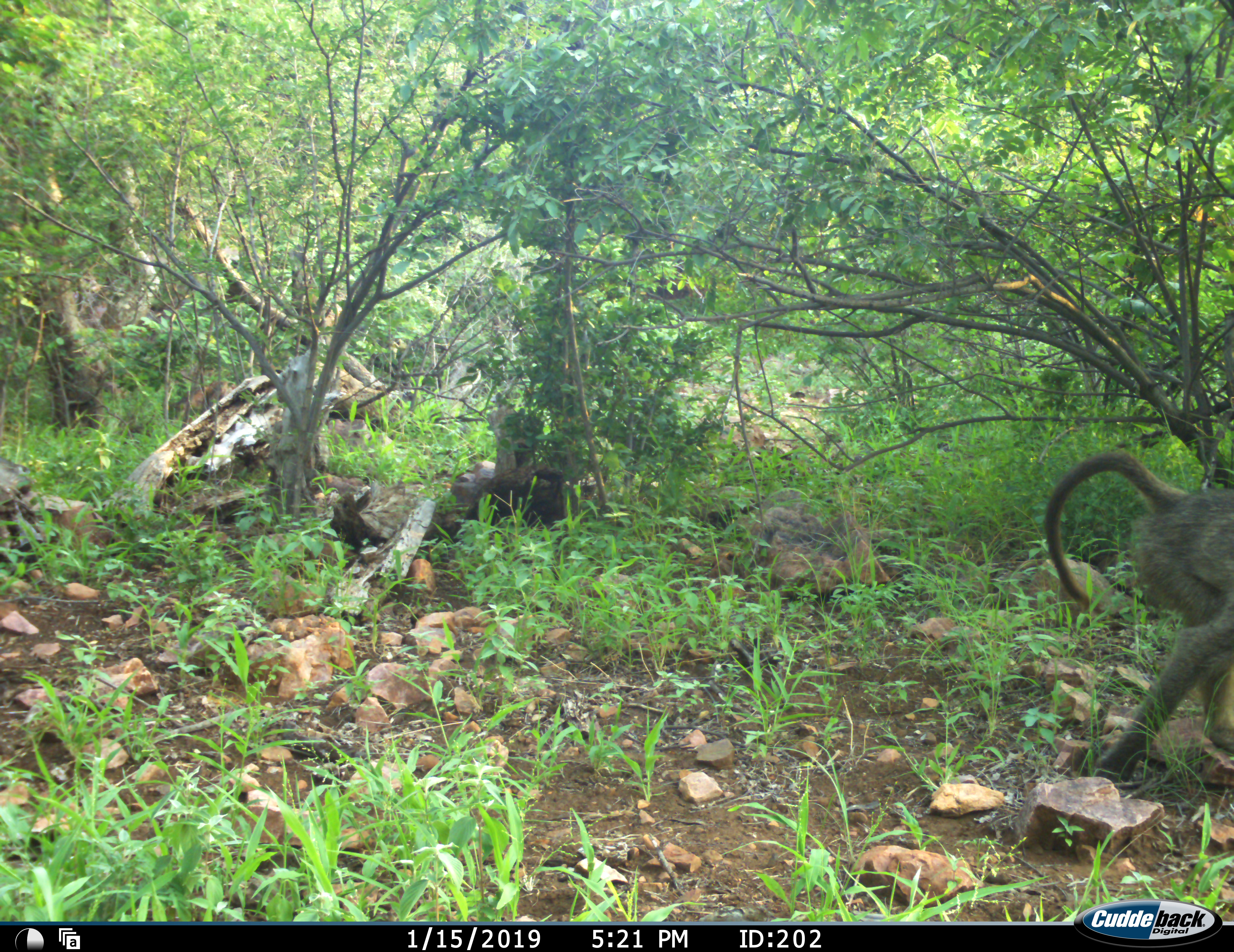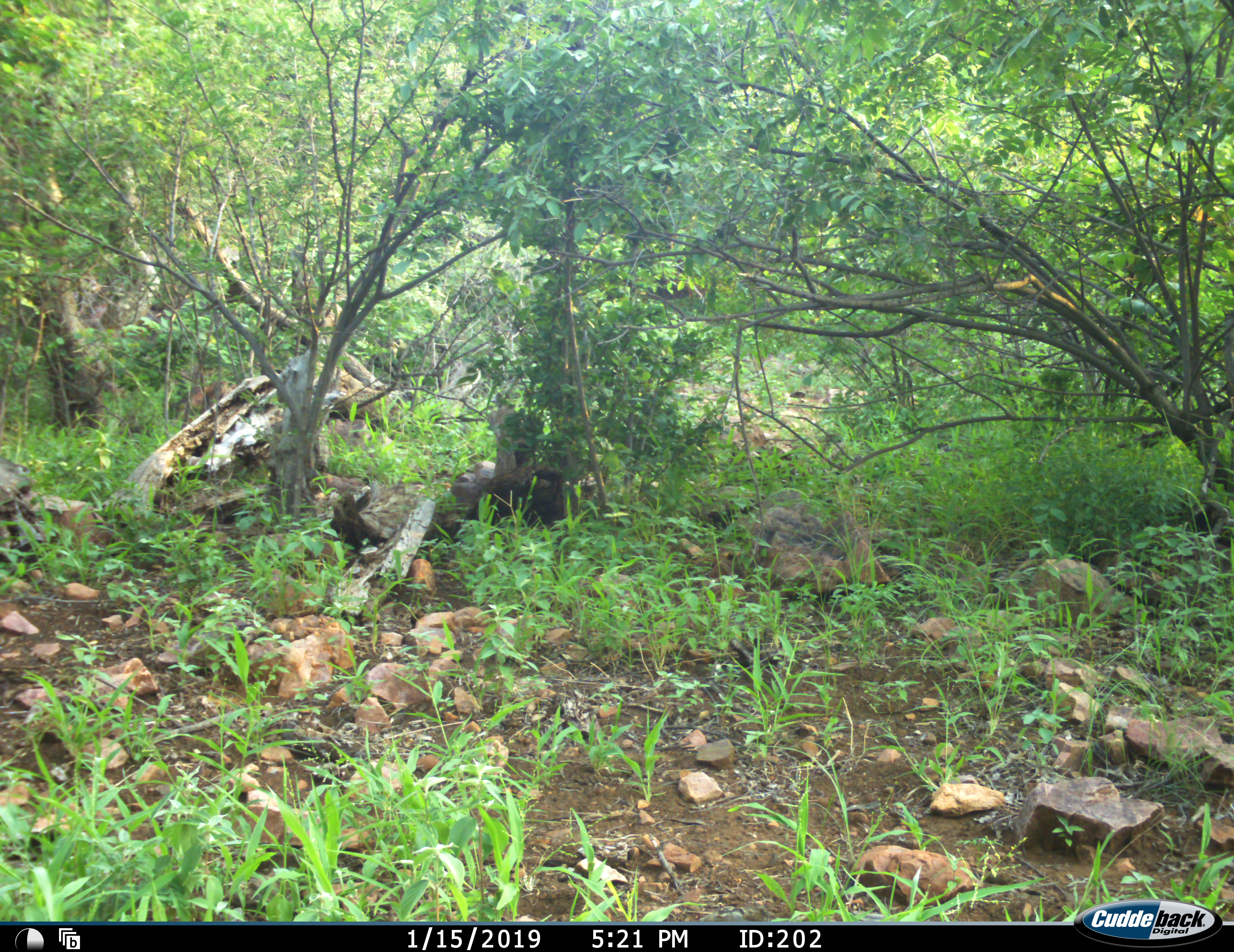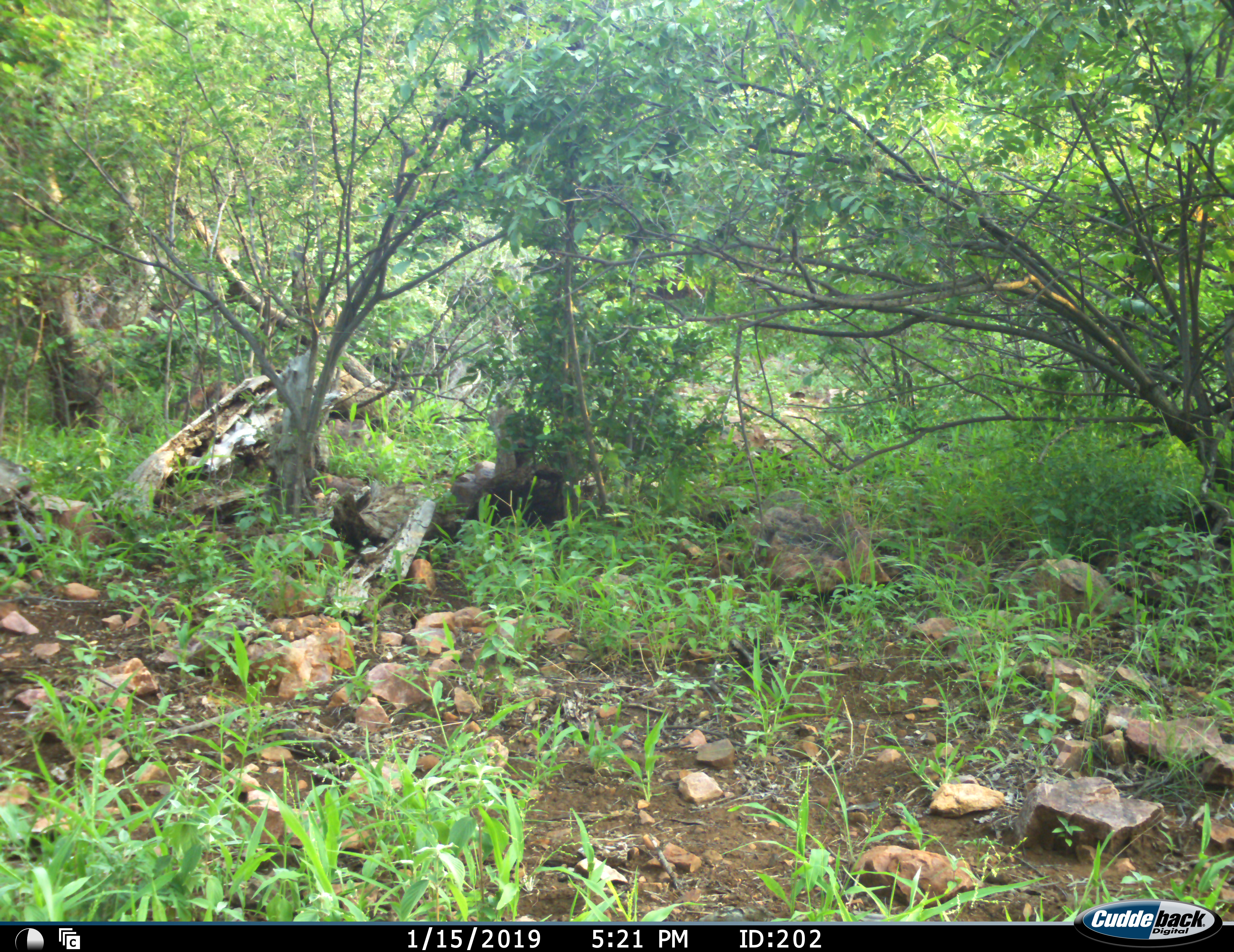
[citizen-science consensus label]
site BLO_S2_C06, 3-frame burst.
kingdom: Animalia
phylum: Chordata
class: Mammalia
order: Primates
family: Cercopithecidae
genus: Papio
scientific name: Papio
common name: baboon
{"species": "baboon (Papio)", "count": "1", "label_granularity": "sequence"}